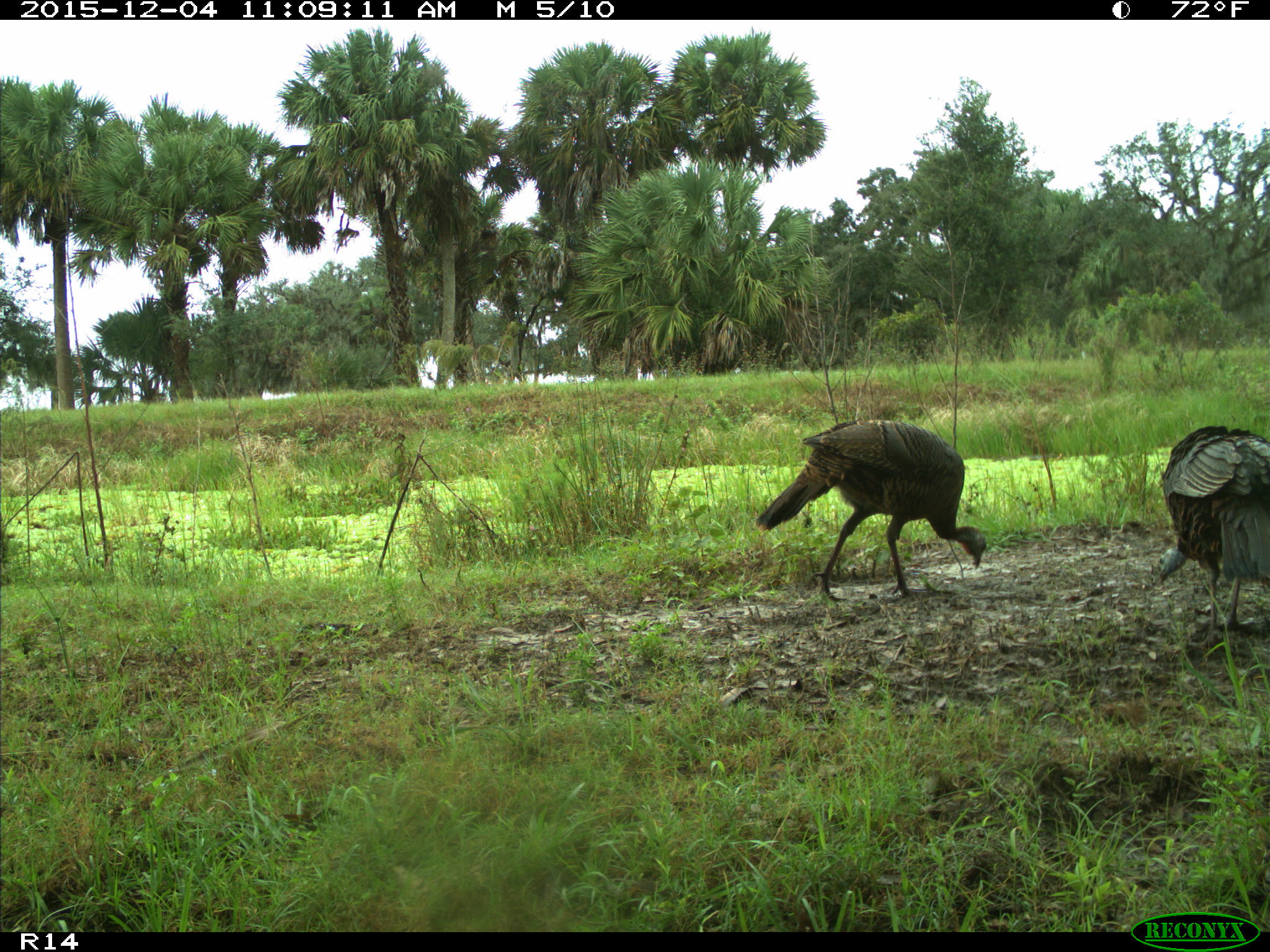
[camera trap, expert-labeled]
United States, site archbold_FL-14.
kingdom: Animalia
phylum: Chordata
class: Aves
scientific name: Aves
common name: birds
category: unidentified bird